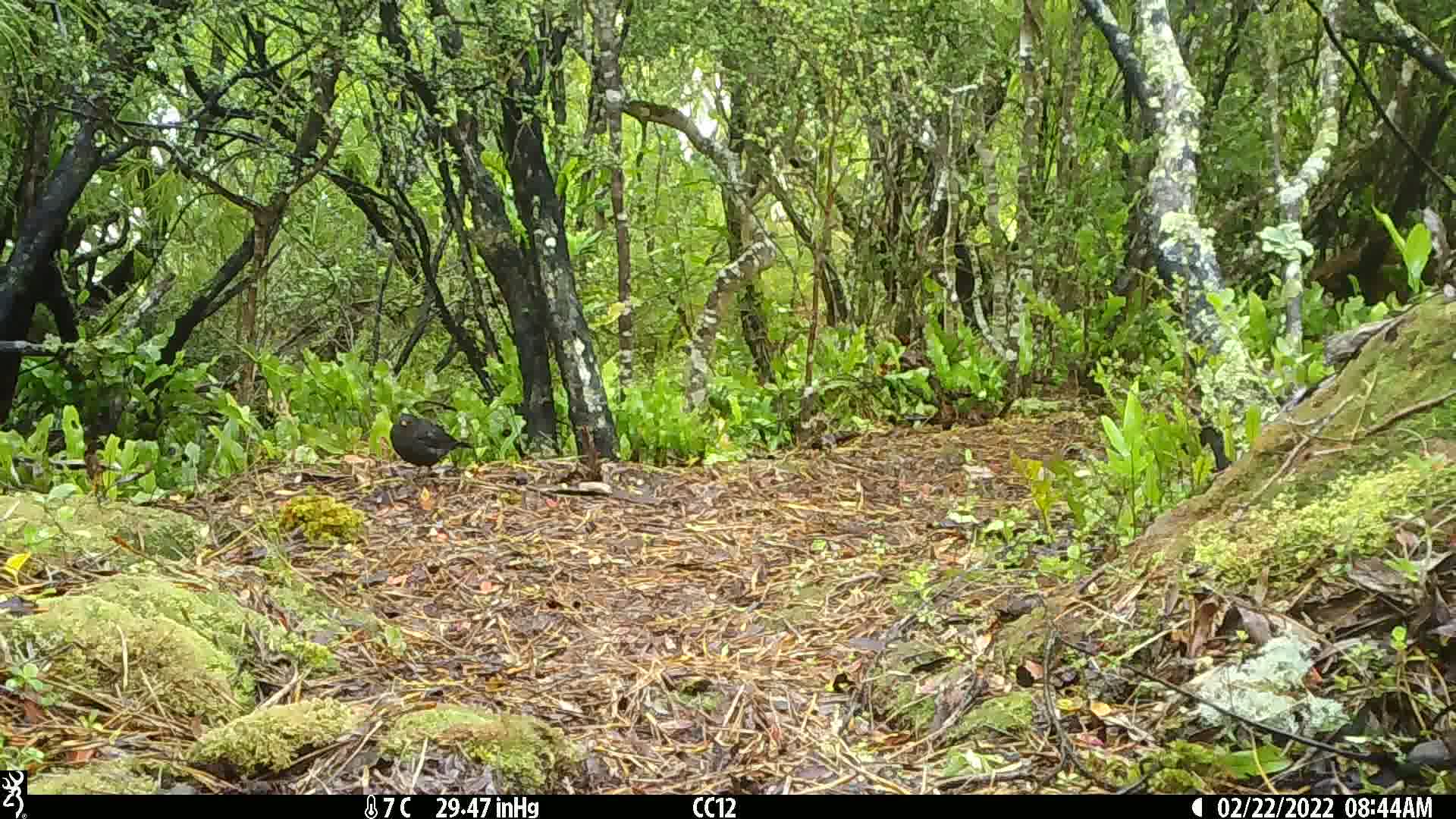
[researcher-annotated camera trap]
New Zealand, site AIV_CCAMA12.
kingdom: Animalia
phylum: Chordata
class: Aves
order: Passeriformes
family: Turdidae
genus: Turdus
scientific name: Turdus merula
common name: eurasian blackbird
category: blackbird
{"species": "blackbird (eurasian blackbird) (Turdus merula)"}